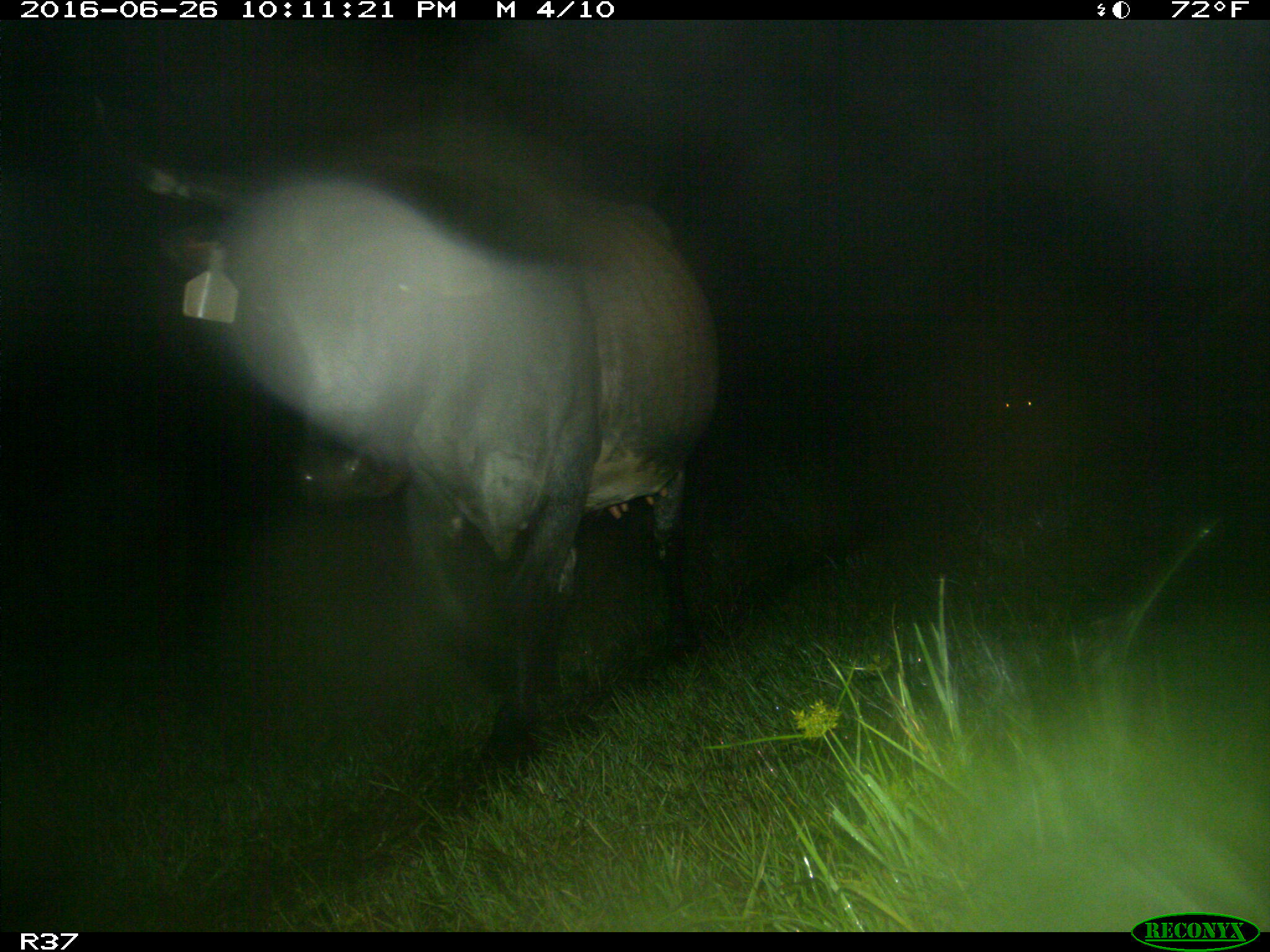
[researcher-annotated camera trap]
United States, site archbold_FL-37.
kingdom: Animalia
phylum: Chordata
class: Mammalia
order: Artiodactyla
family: Bovidae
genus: Bos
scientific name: Bos taurus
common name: domestic cow